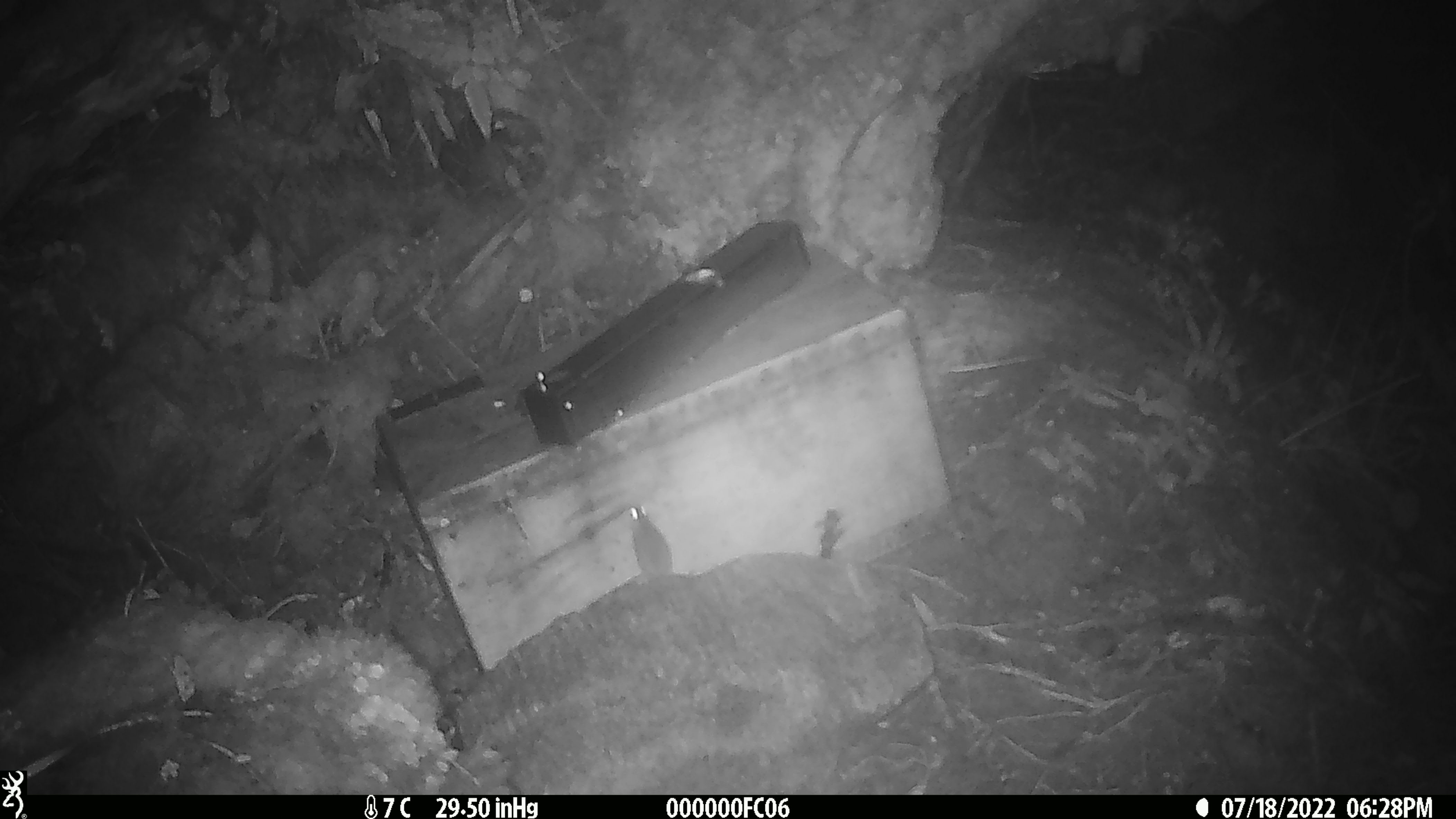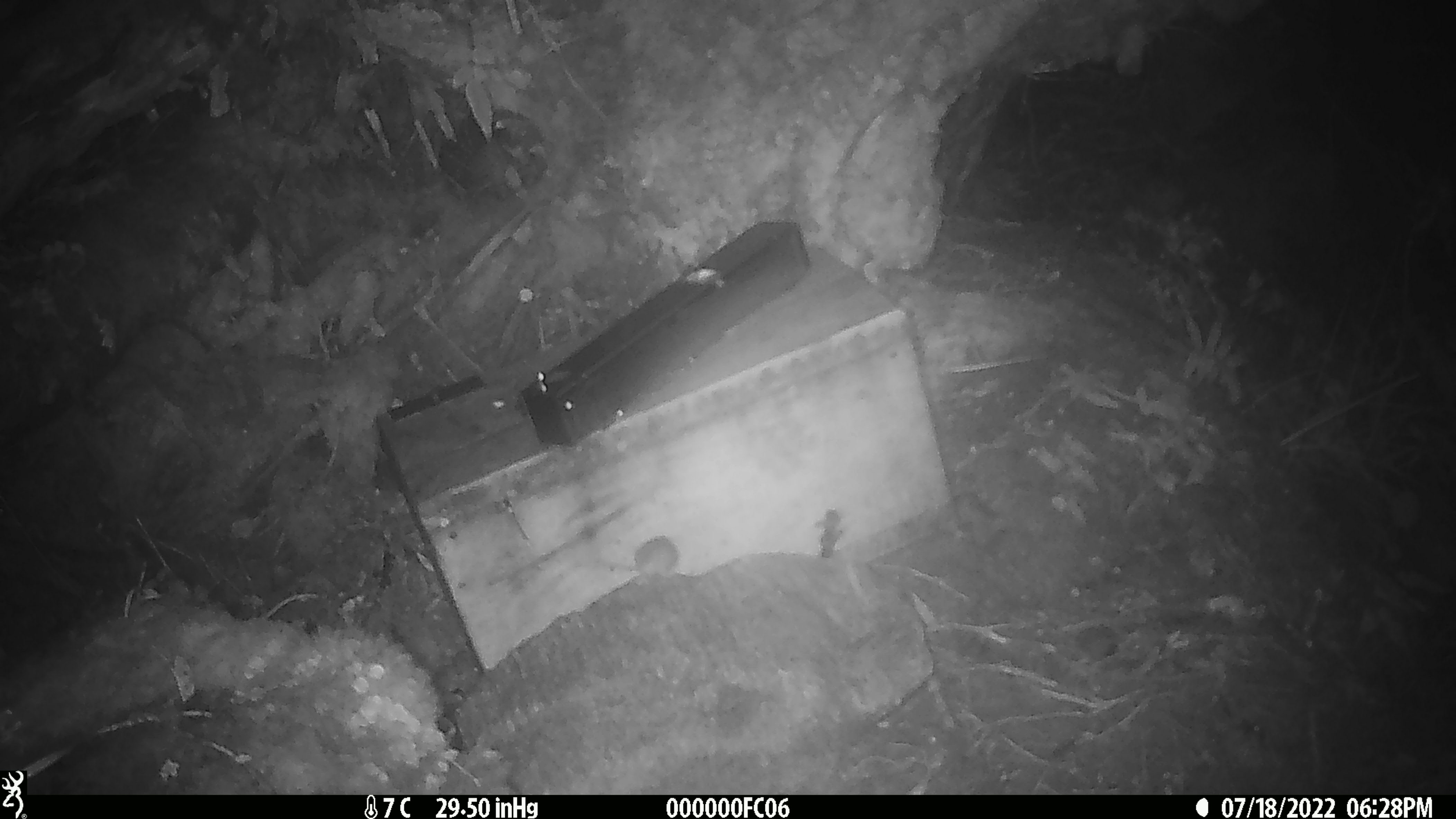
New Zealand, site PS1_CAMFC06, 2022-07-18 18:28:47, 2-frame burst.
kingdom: Animalia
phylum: Chordata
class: Mammalia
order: Rodentia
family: Muridae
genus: Mus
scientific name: Mus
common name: mouse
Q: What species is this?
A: Mouse (Mus).